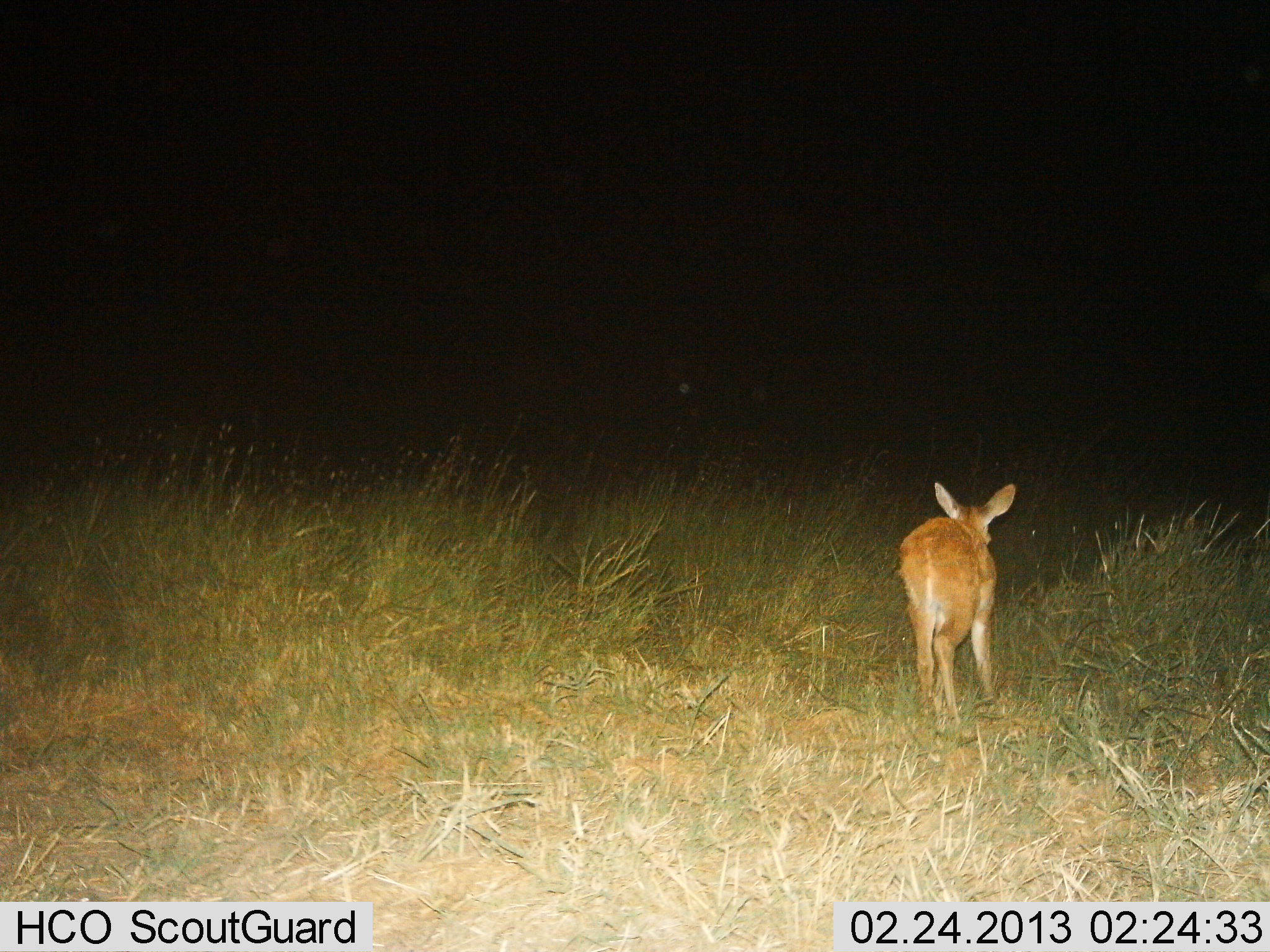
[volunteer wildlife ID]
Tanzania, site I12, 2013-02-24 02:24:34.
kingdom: Animalia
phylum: Chordata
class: Mammalia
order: Artiodactyla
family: Bovidae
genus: Redunca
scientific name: Redunca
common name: reedbuck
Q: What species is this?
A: Reedbuck (Redunca).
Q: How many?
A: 1.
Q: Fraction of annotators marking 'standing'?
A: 50%.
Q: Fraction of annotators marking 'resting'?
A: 0%.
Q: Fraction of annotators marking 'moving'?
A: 57%.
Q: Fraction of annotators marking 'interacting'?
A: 0%.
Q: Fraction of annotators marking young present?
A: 0%.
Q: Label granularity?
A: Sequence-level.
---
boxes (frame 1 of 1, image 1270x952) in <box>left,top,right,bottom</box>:
animal: <box>894,476,1021,743</box>